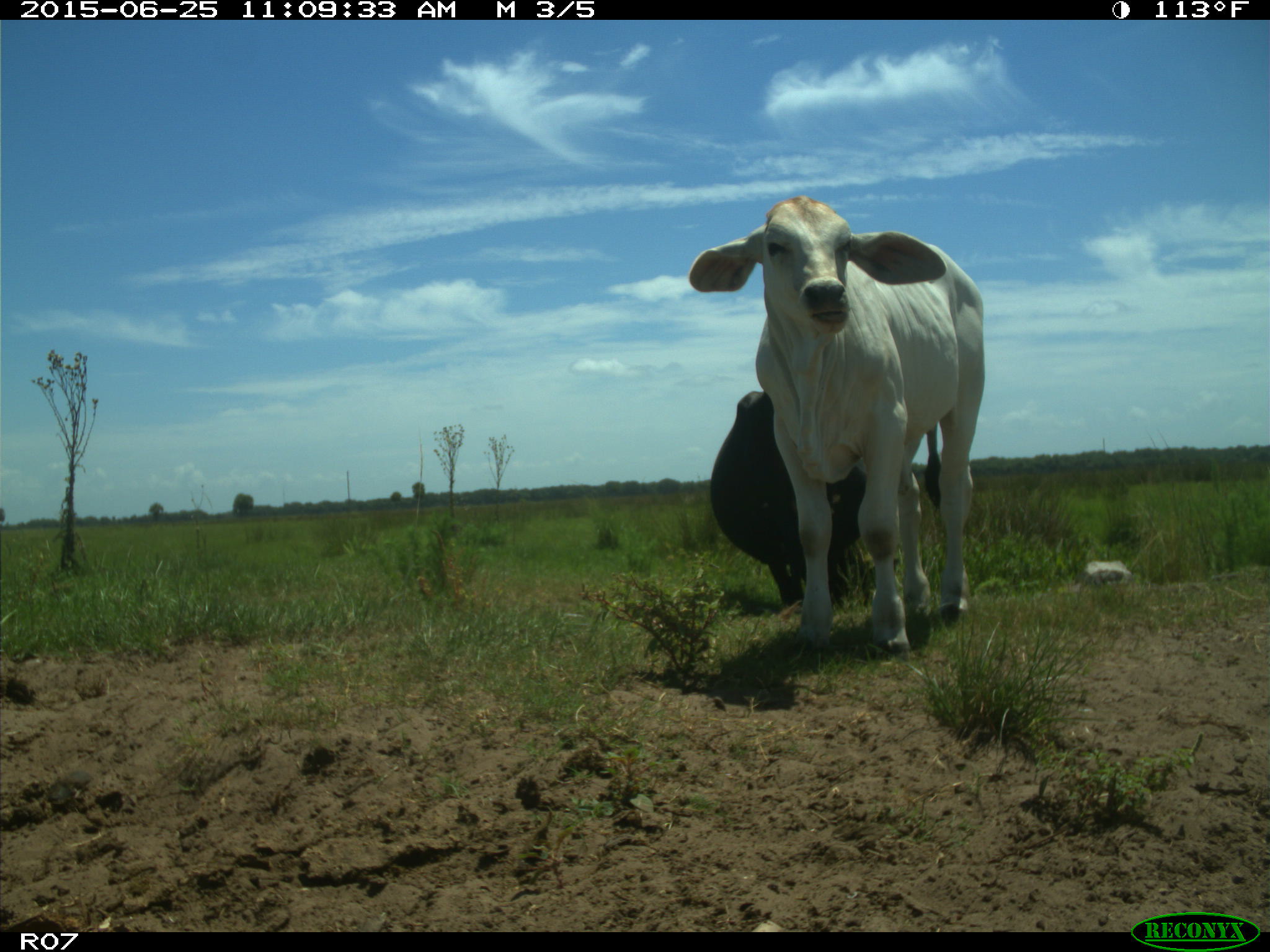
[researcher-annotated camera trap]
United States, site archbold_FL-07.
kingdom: Animalia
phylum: Chordata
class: Mammalia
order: Artiodactyla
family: Bovidae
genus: Bos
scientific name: Bos taurus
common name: domestic cow